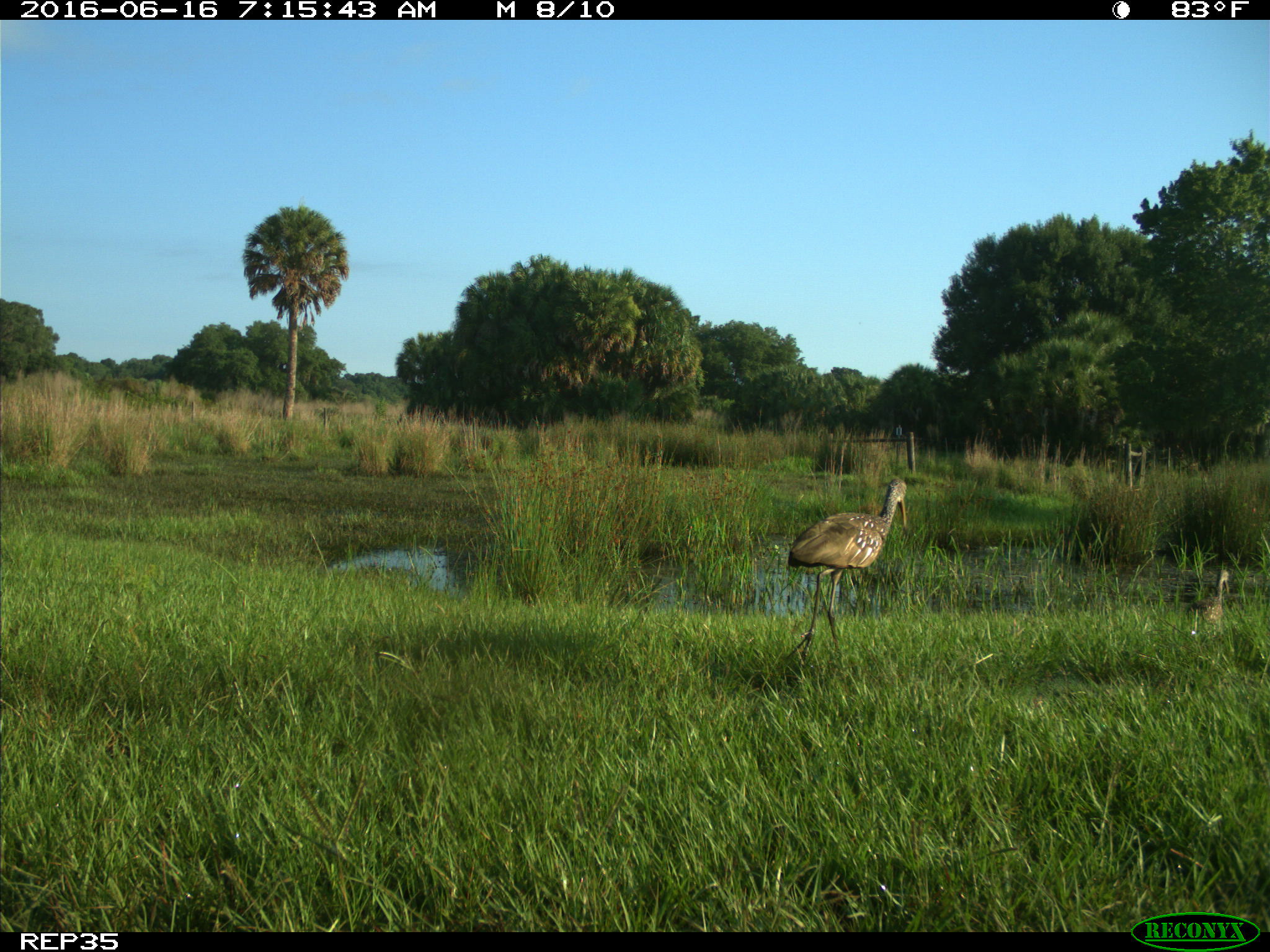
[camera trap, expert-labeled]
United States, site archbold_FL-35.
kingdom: Animalia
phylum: Chordata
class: Aves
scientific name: Aves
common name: birds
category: unidentified bird